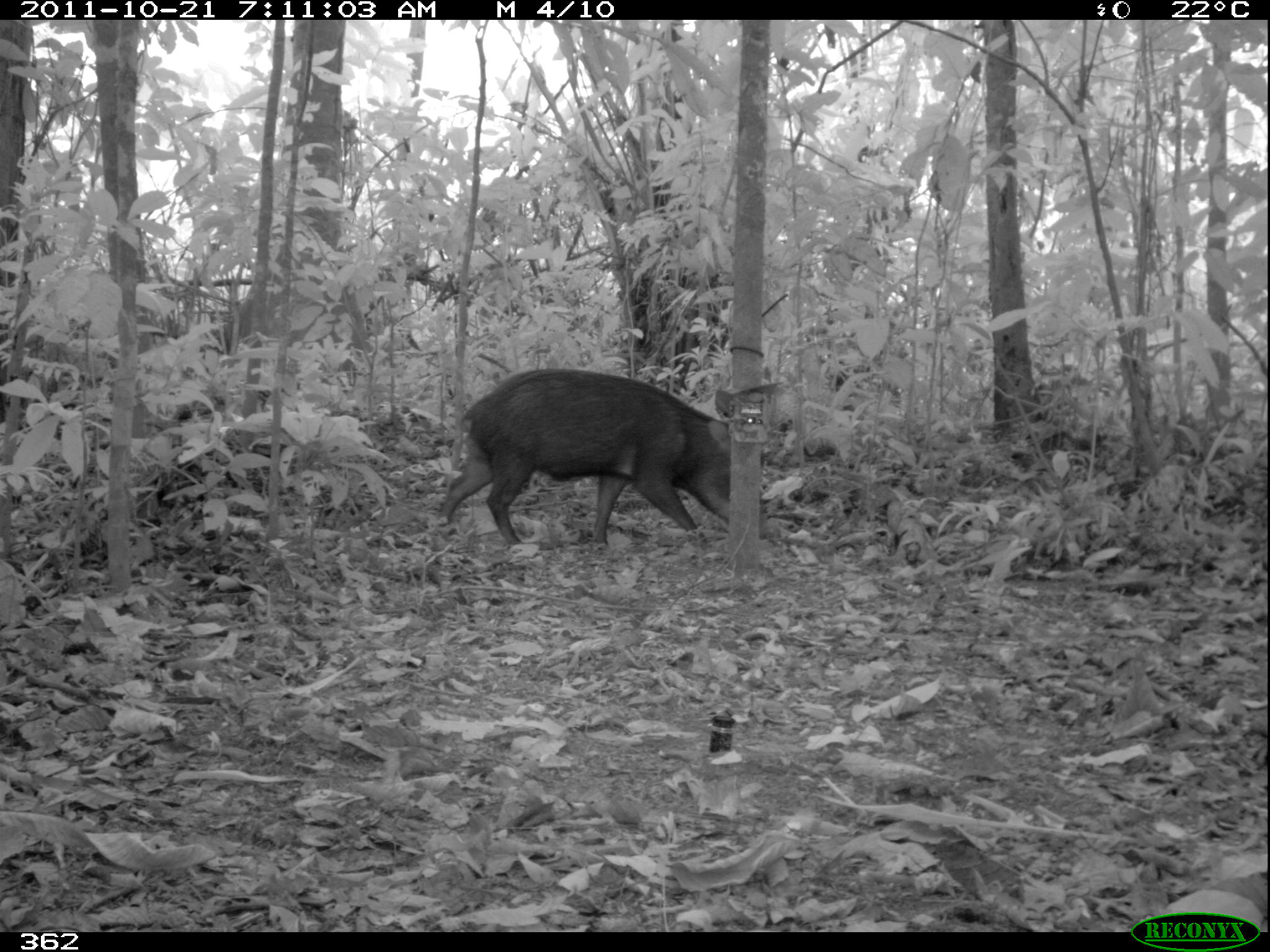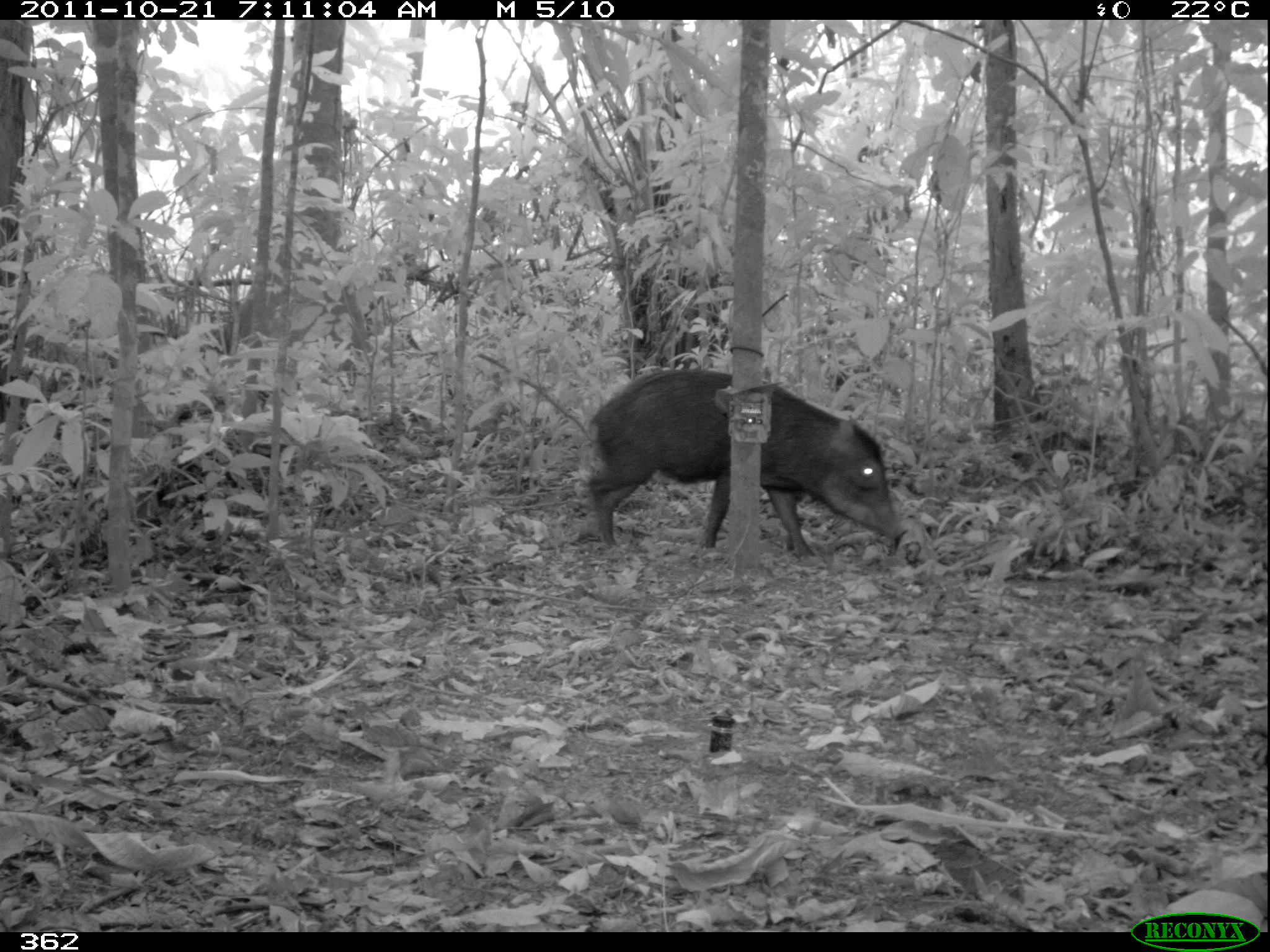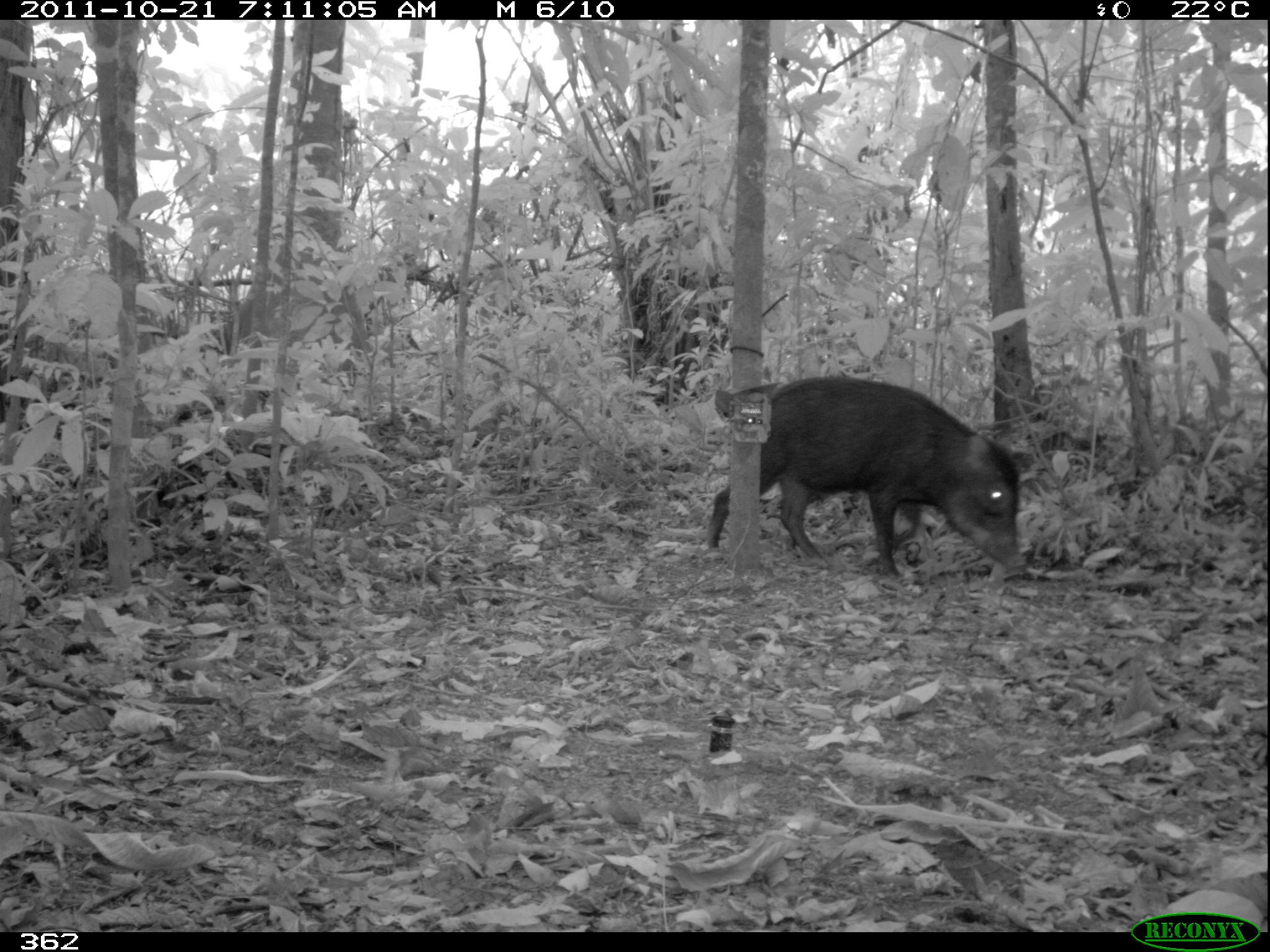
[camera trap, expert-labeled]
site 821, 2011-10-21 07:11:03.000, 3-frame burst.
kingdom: Animalia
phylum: Chordata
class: Mammalia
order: Artiodactyla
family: Tayassuidae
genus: Tayassu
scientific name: Tayassu pecari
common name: white-lipped peccary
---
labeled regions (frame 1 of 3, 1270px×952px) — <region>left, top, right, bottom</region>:
tayassu pecari: <region>439, 364, 767, 543</region>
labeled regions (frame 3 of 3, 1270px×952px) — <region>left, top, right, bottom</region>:
tayassu pecari: <region>703, 374, 1034, 583</region>